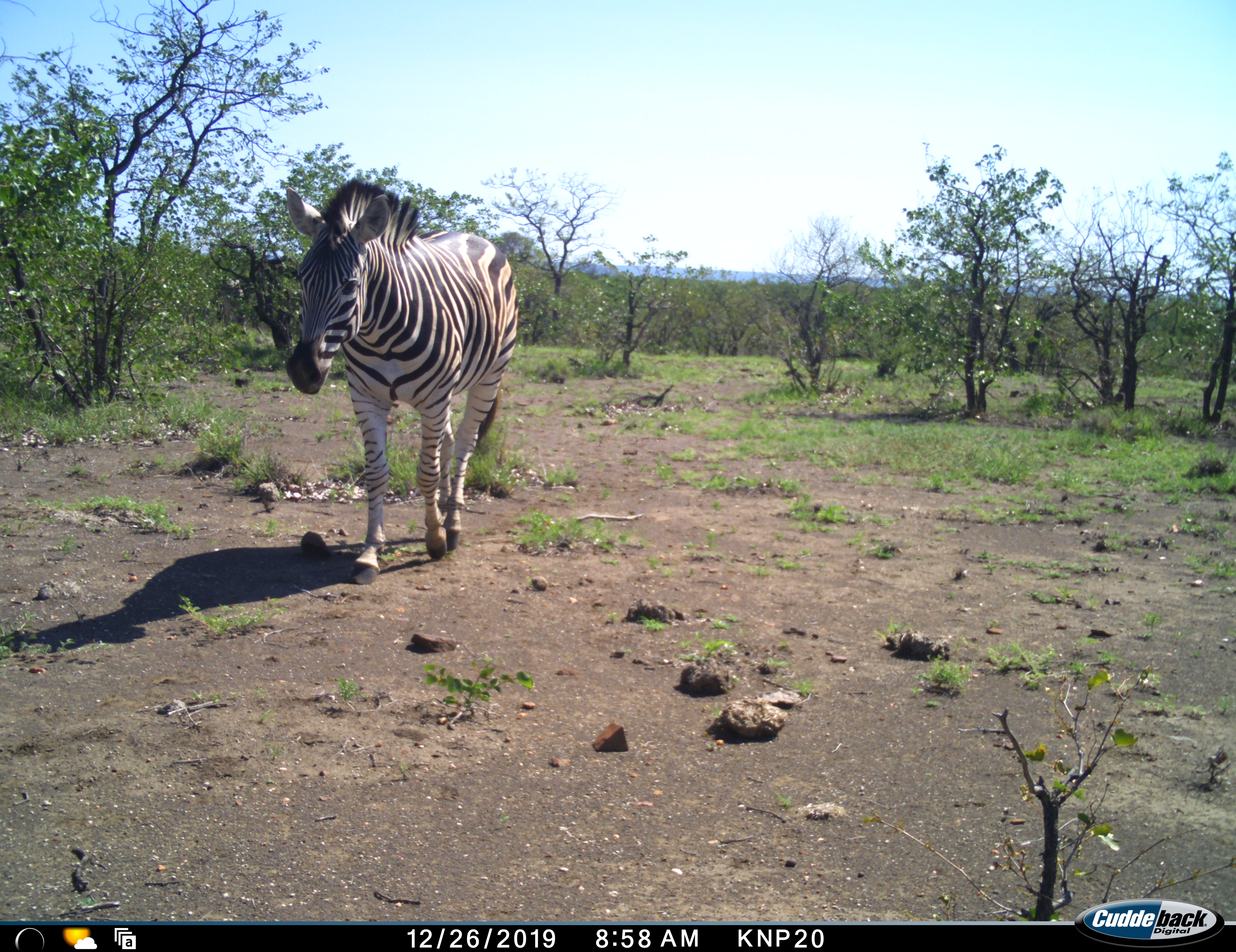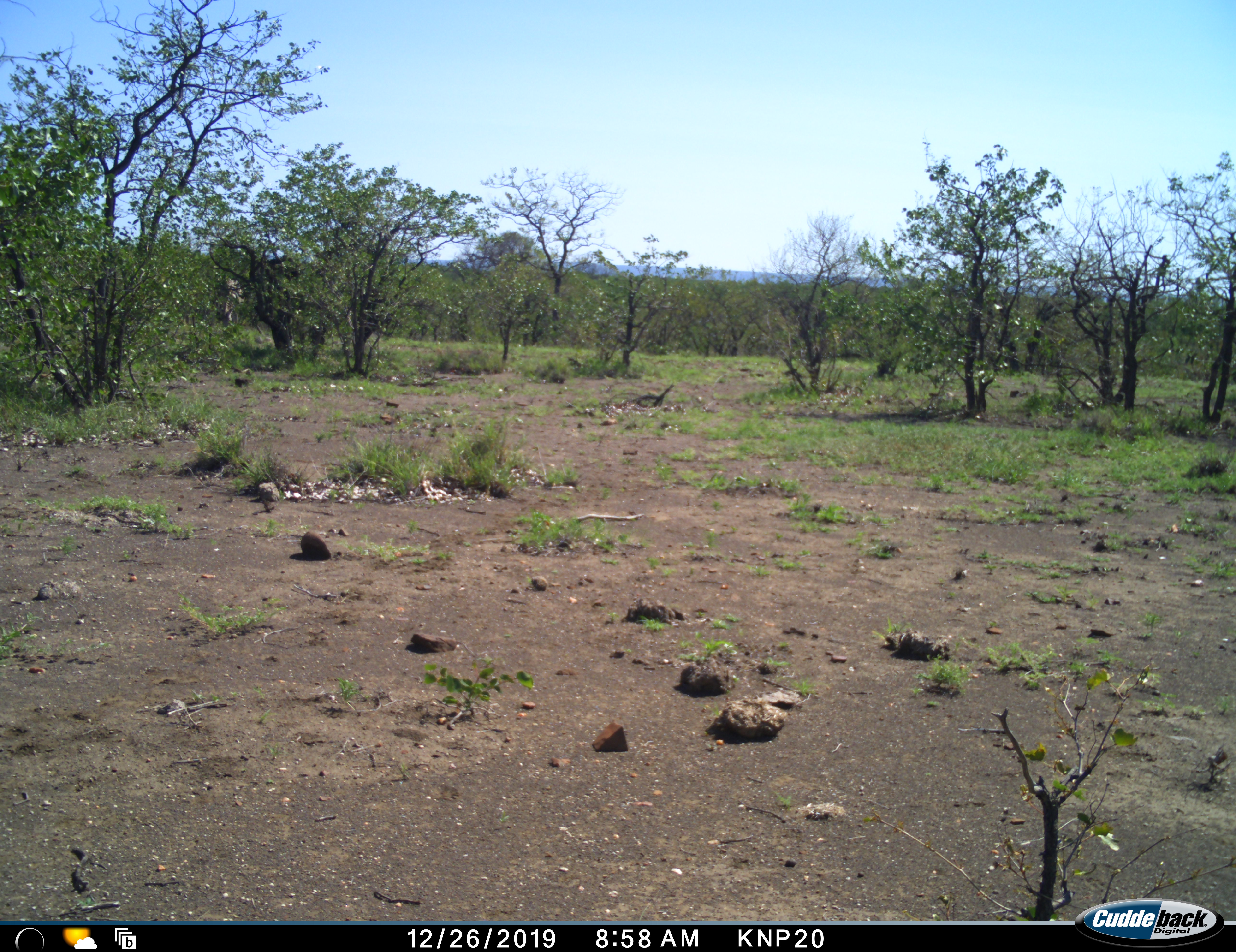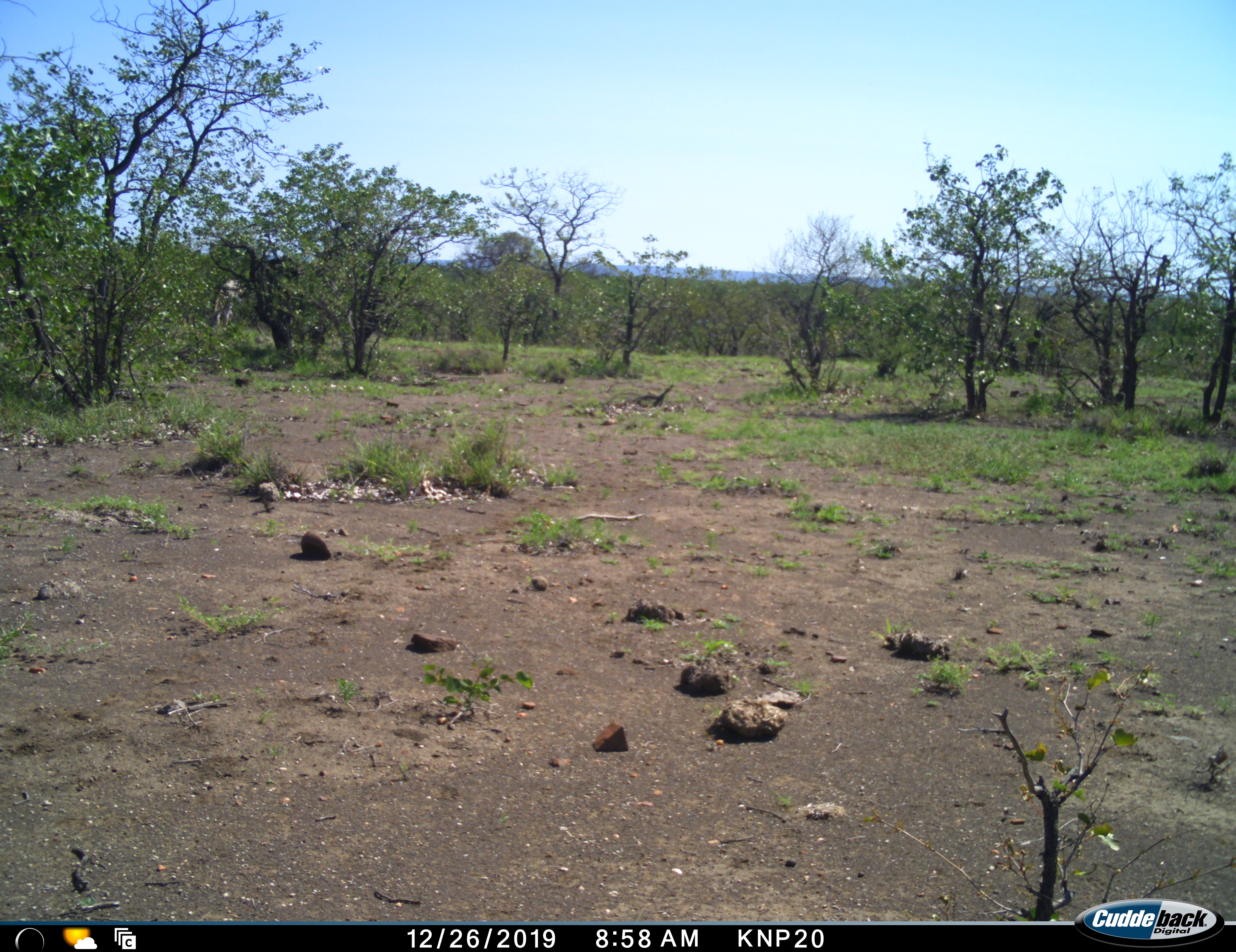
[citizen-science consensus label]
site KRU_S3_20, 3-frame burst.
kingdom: Animalia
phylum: Chordata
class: Mammalia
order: Perissodactyla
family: Equidae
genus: Equus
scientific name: Equus quagga burchellii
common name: burchell's zebra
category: zebraburchells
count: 2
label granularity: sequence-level